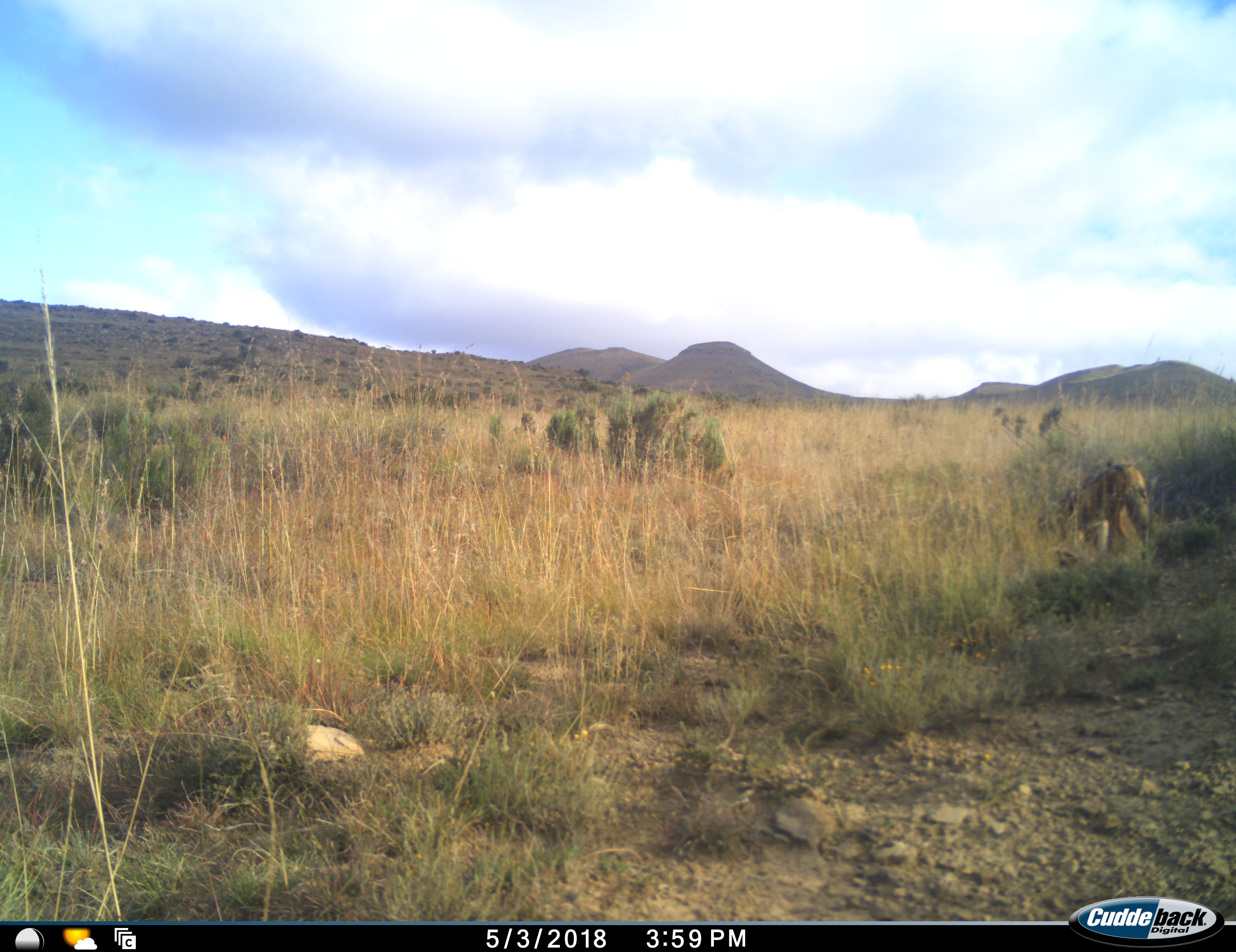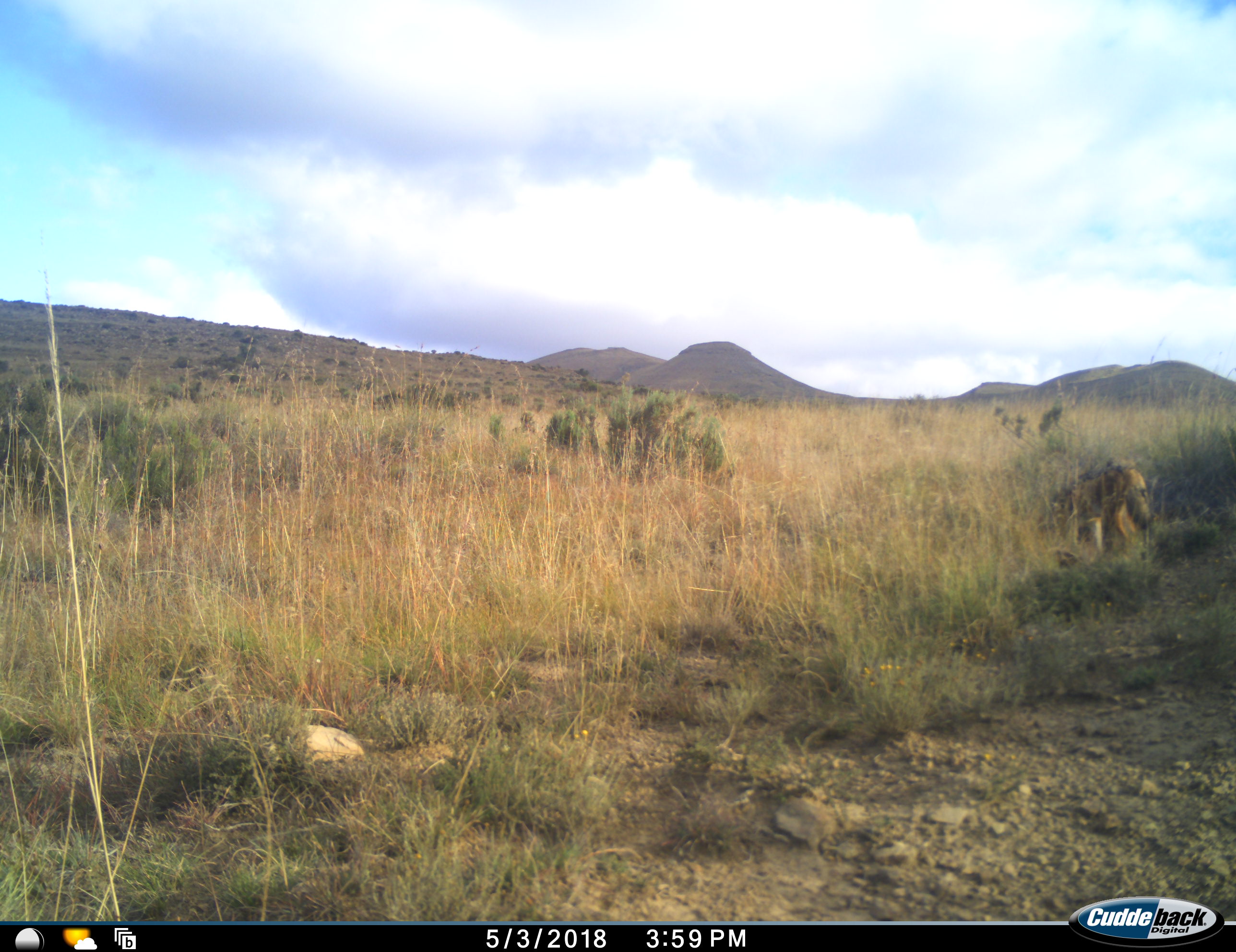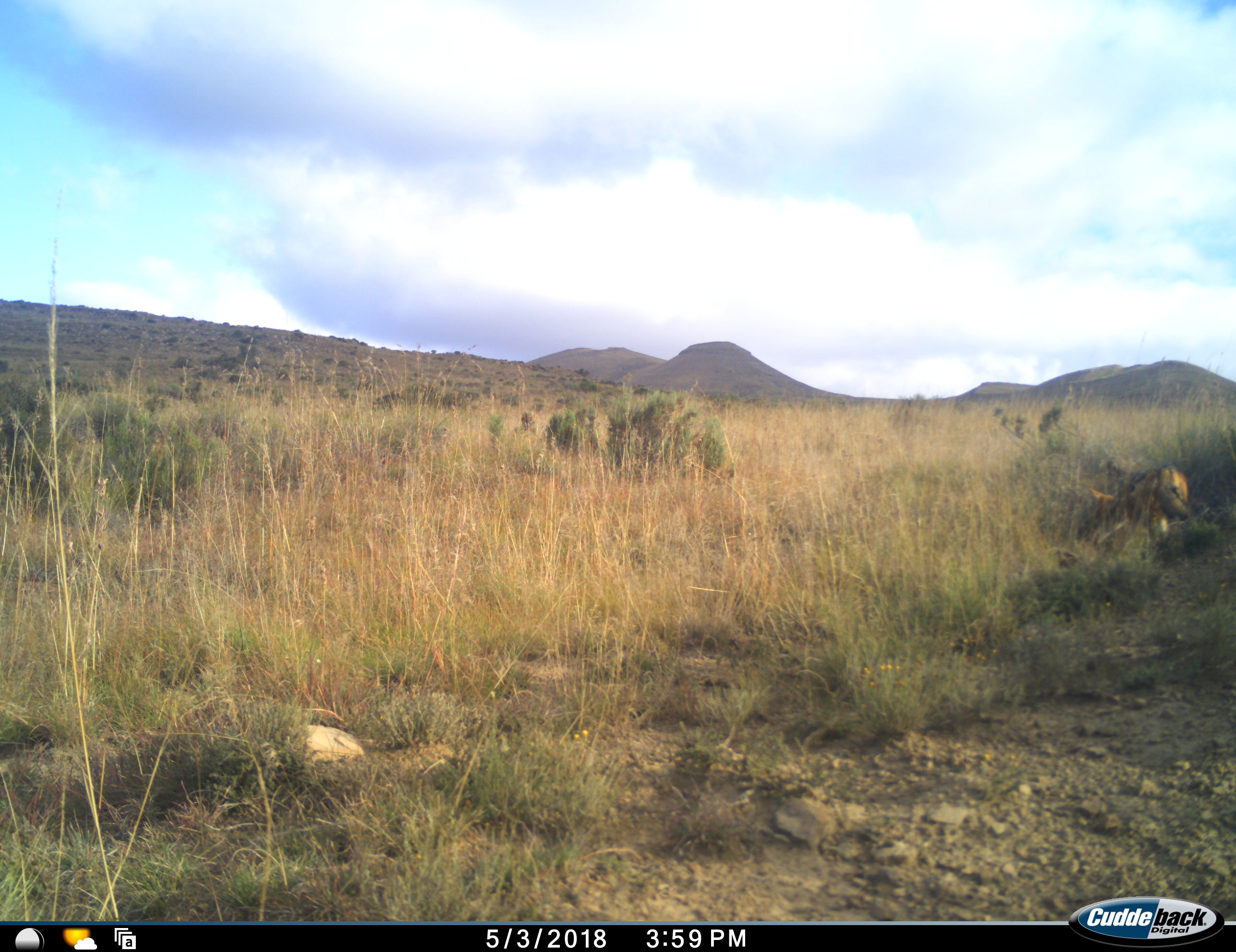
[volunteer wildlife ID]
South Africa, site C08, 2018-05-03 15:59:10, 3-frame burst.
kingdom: Animalia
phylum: Chordata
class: Mammalia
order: Carnivora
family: Canidae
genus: Lupulella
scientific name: Lupulella mesomelas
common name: black-backed jackal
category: jackalblackbacked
Jackalblackbacked (black-backed jackal) (Lupulella mesomelas), count 1. Behavior (volunteer vote fractions): standing 20%, resting 0%, moving 80%, interacting 0%. Young present (vote fraction): 0%. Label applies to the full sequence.